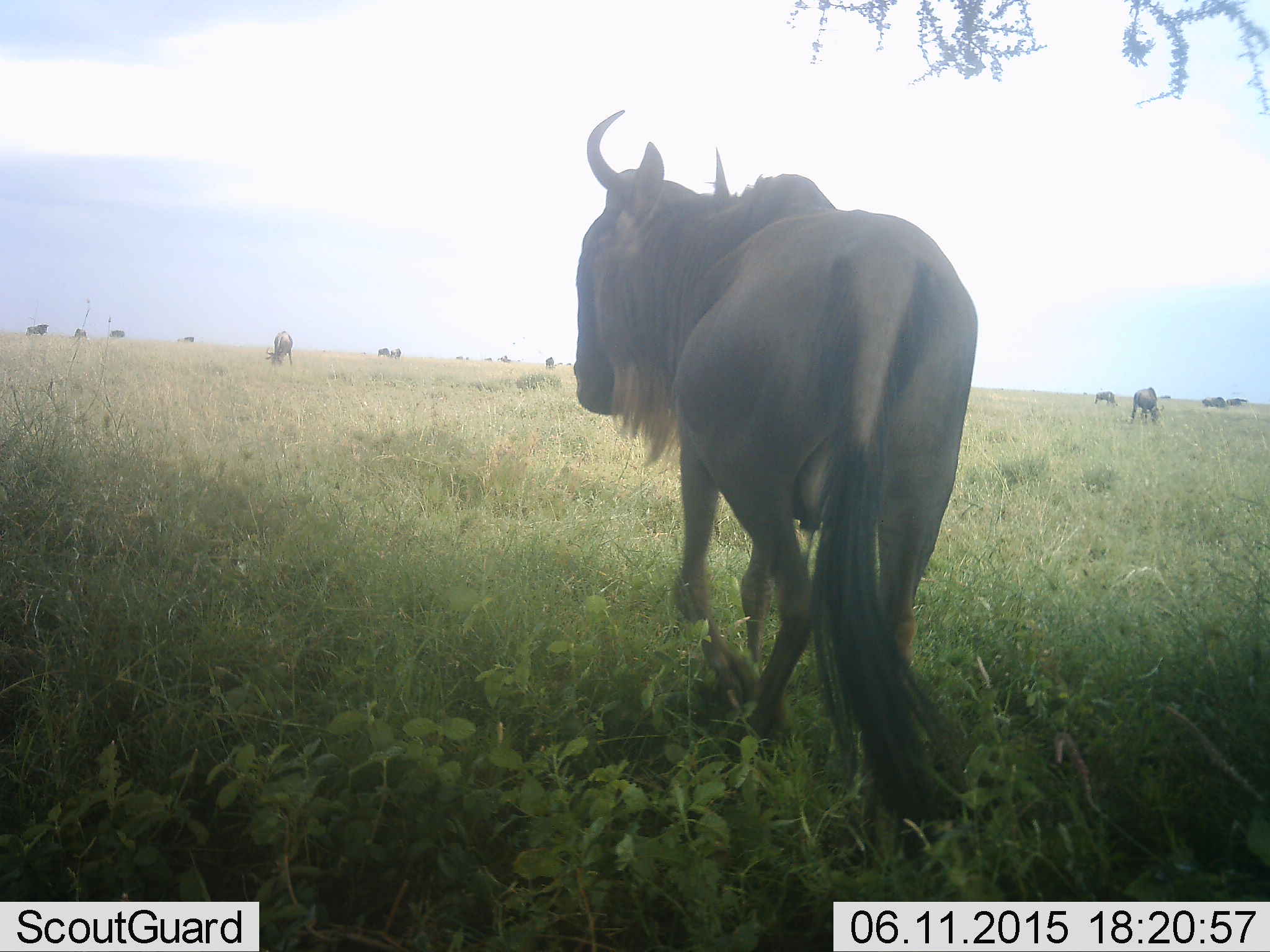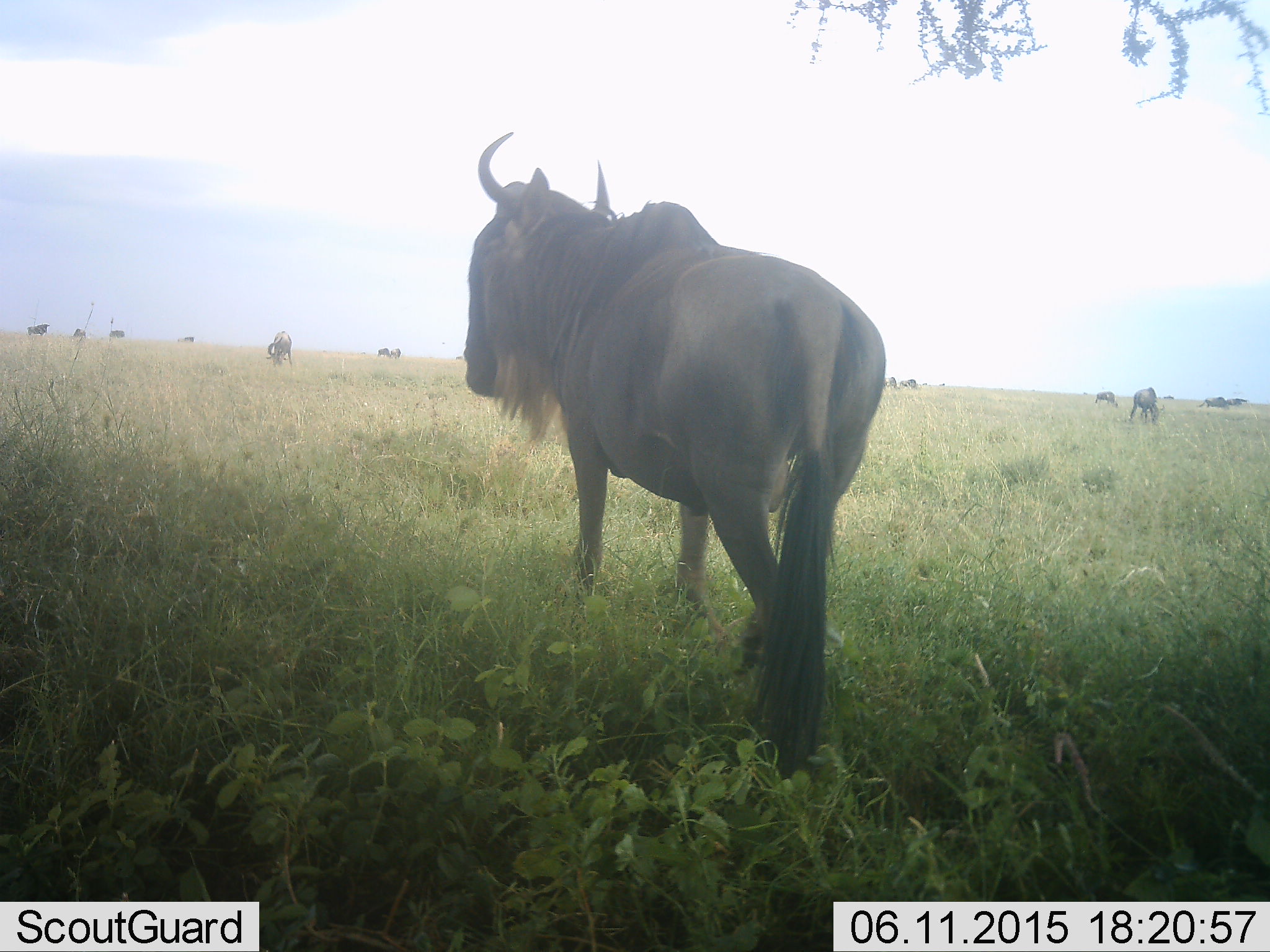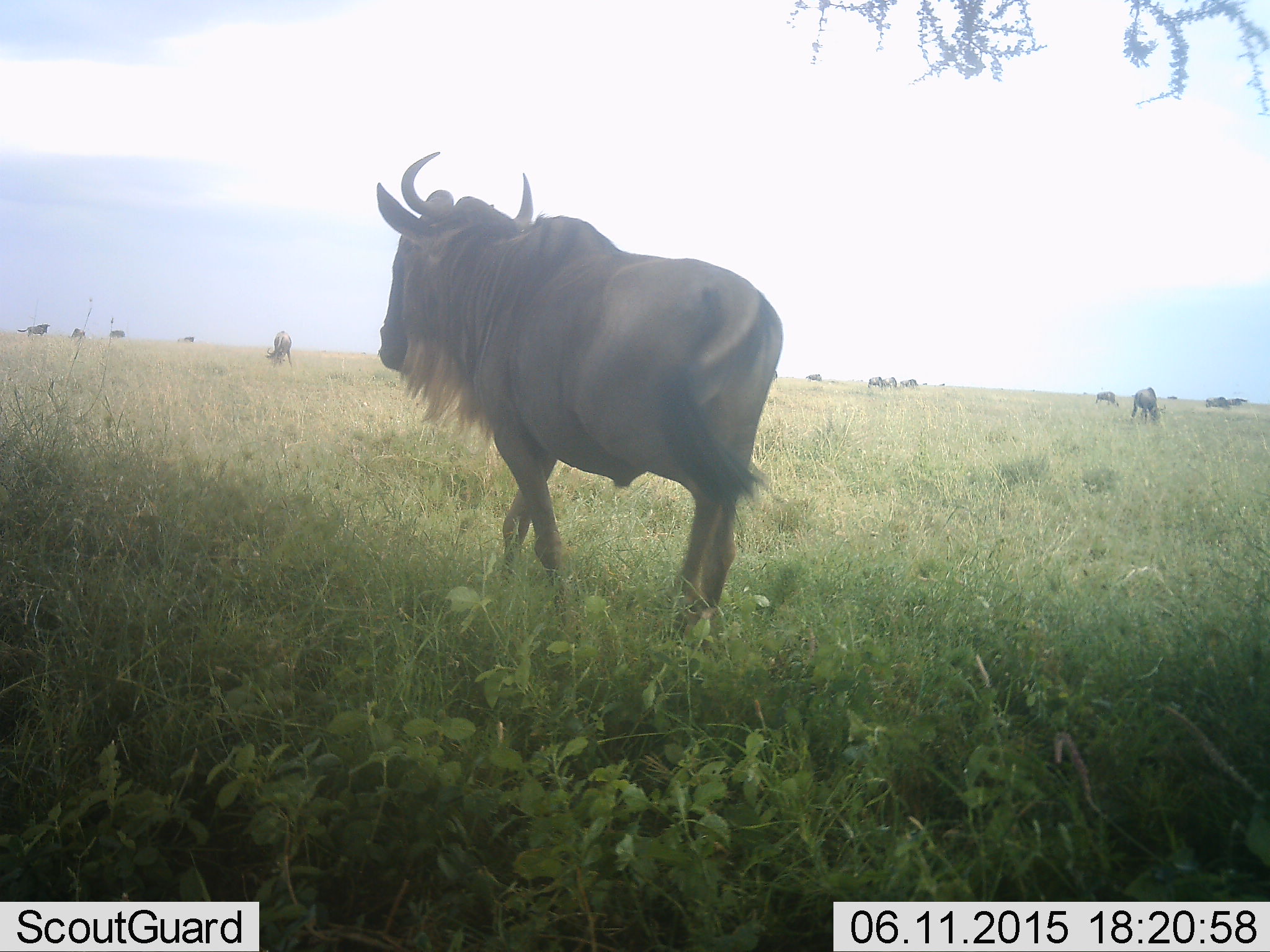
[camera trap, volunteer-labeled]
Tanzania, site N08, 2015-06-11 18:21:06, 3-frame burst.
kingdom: Animalia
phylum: Chordata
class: Mammalia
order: Artiodactyla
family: Bovidae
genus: Connochaetes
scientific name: Connochaetes taurinus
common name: blue wildebeest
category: wildebeest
Wildebeest (blue wildebeest) (Connochaetes taurinus), count 11-50. Behavior (volunteer vote fractions): standing 80%, resting 0%, moving 60%, interacting 0%. Young present (vote fraction): 10%. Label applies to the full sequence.